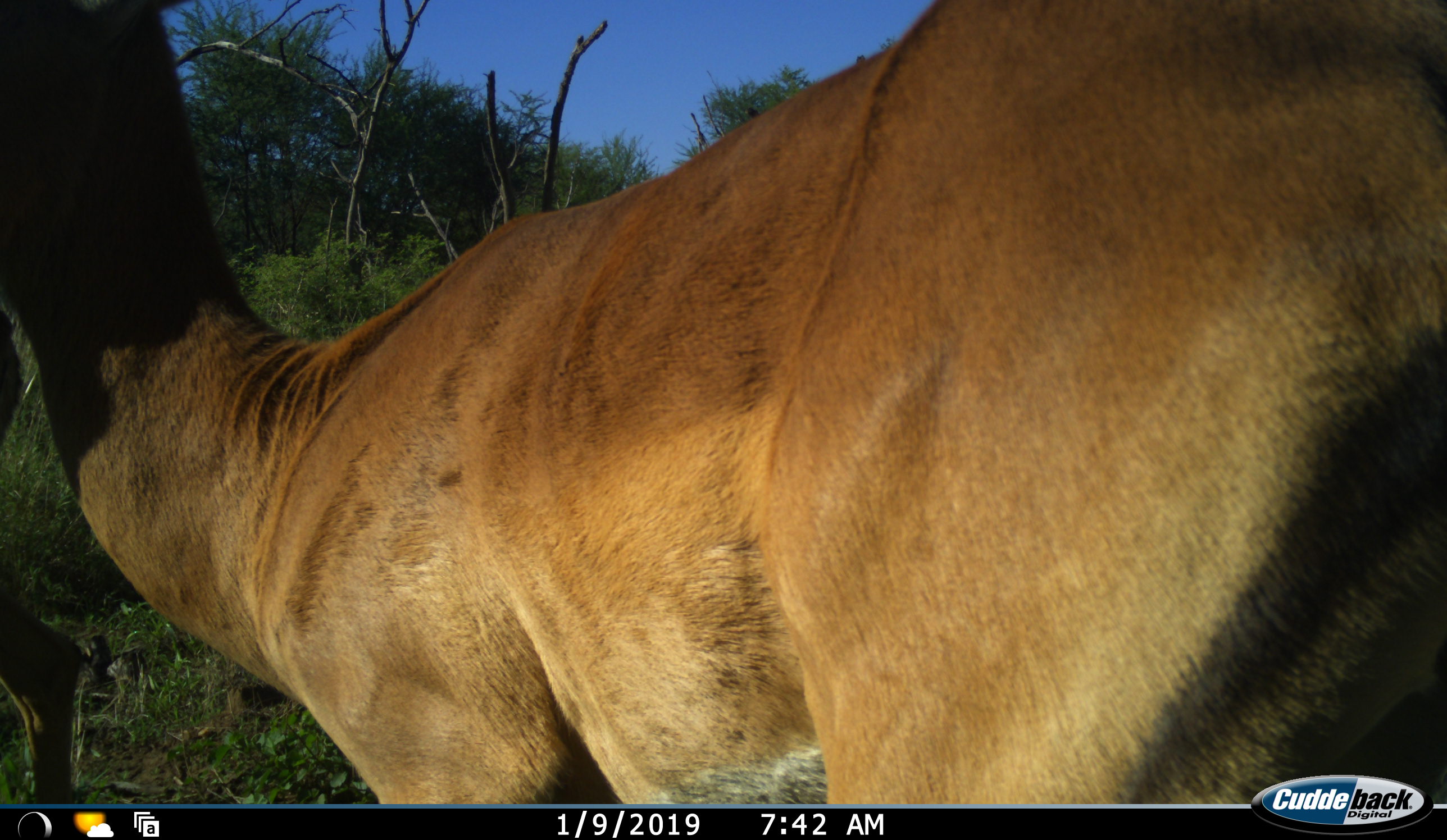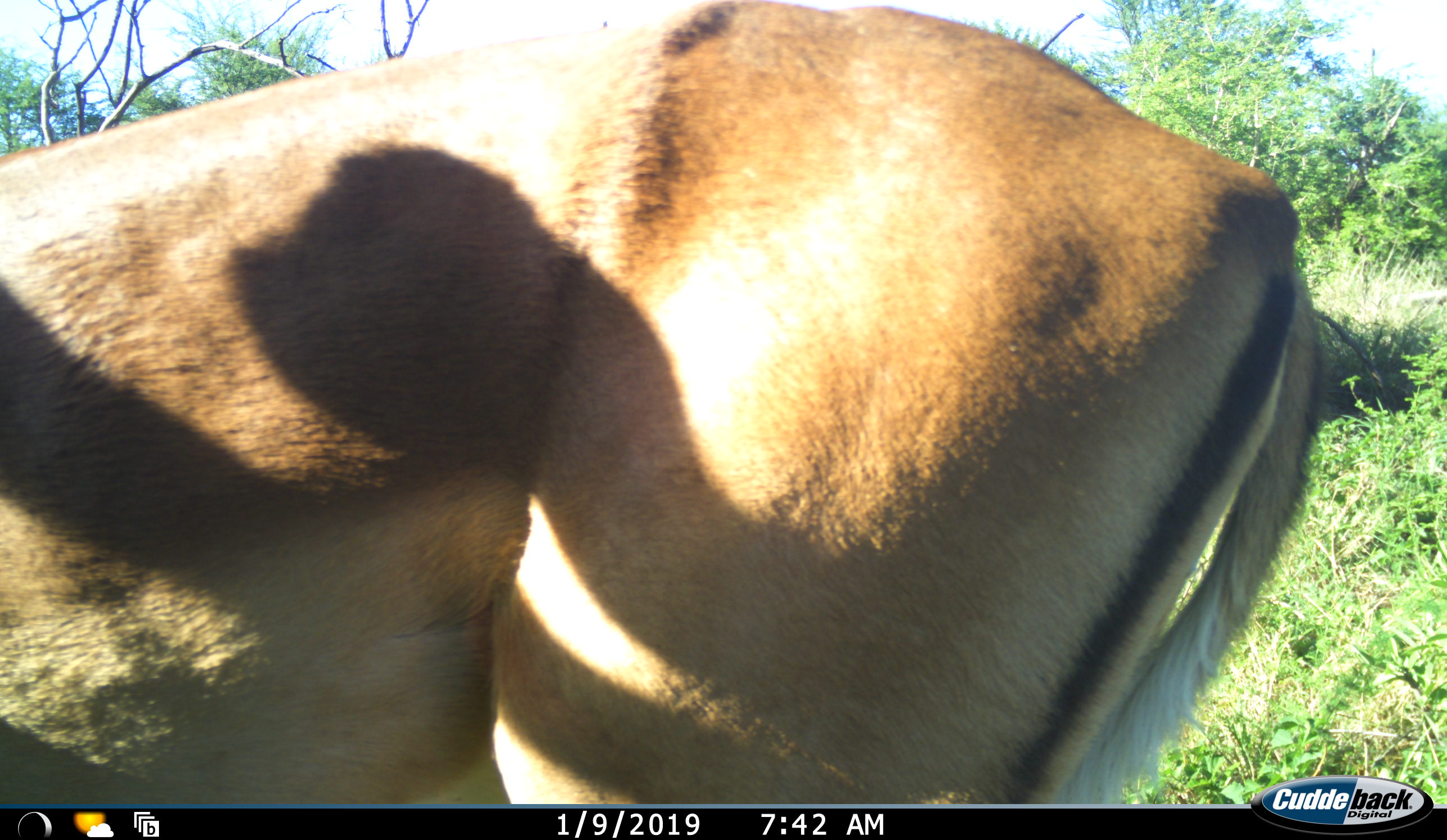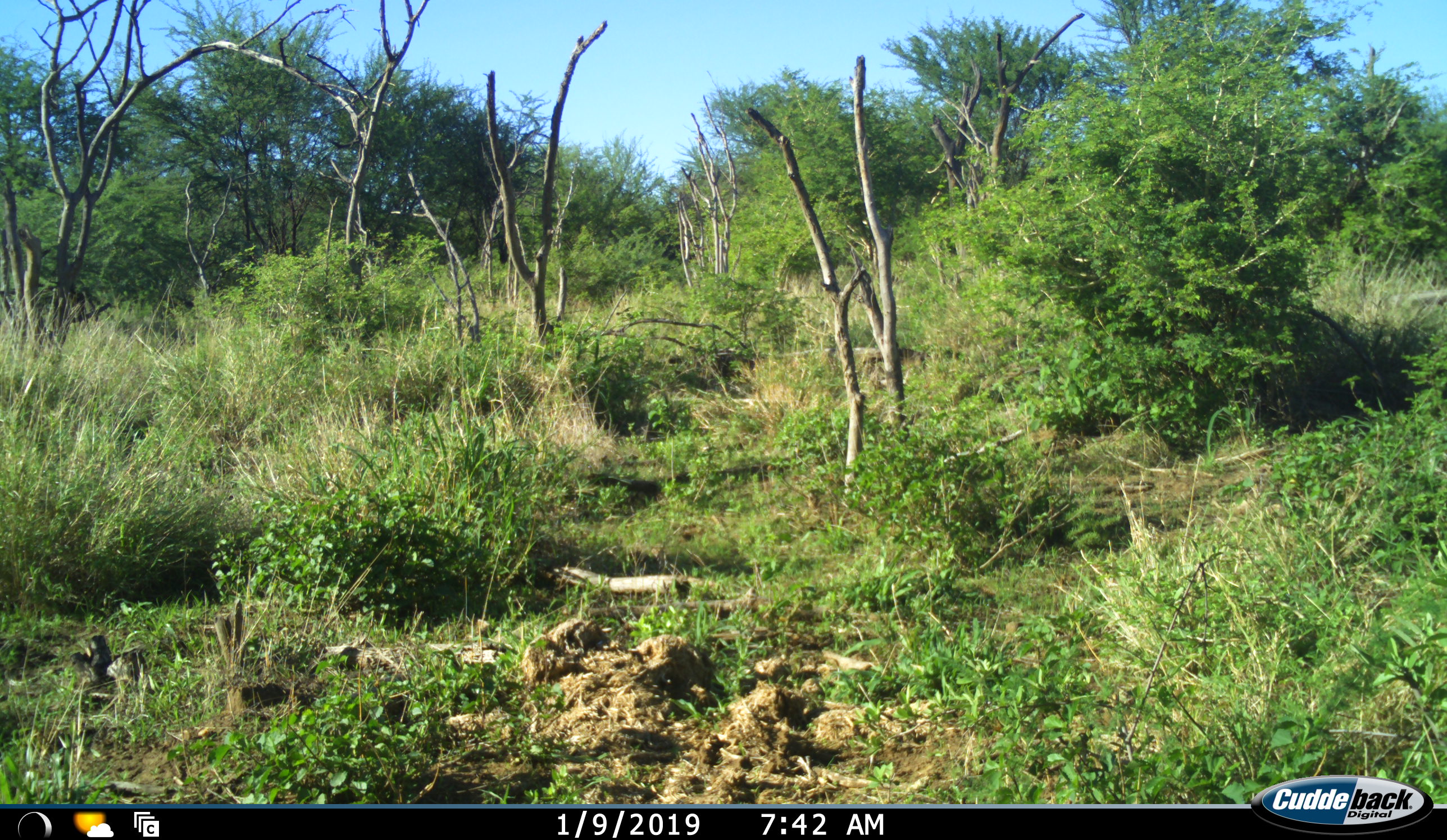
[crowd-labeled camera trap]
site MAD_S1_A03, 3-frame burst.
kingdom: Animalia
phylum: Chordata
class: Mammalia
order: Artiodactyla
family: Bovidae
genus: Aepyceros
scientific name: Aepyceros melampus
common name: impala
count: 1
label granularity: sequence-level